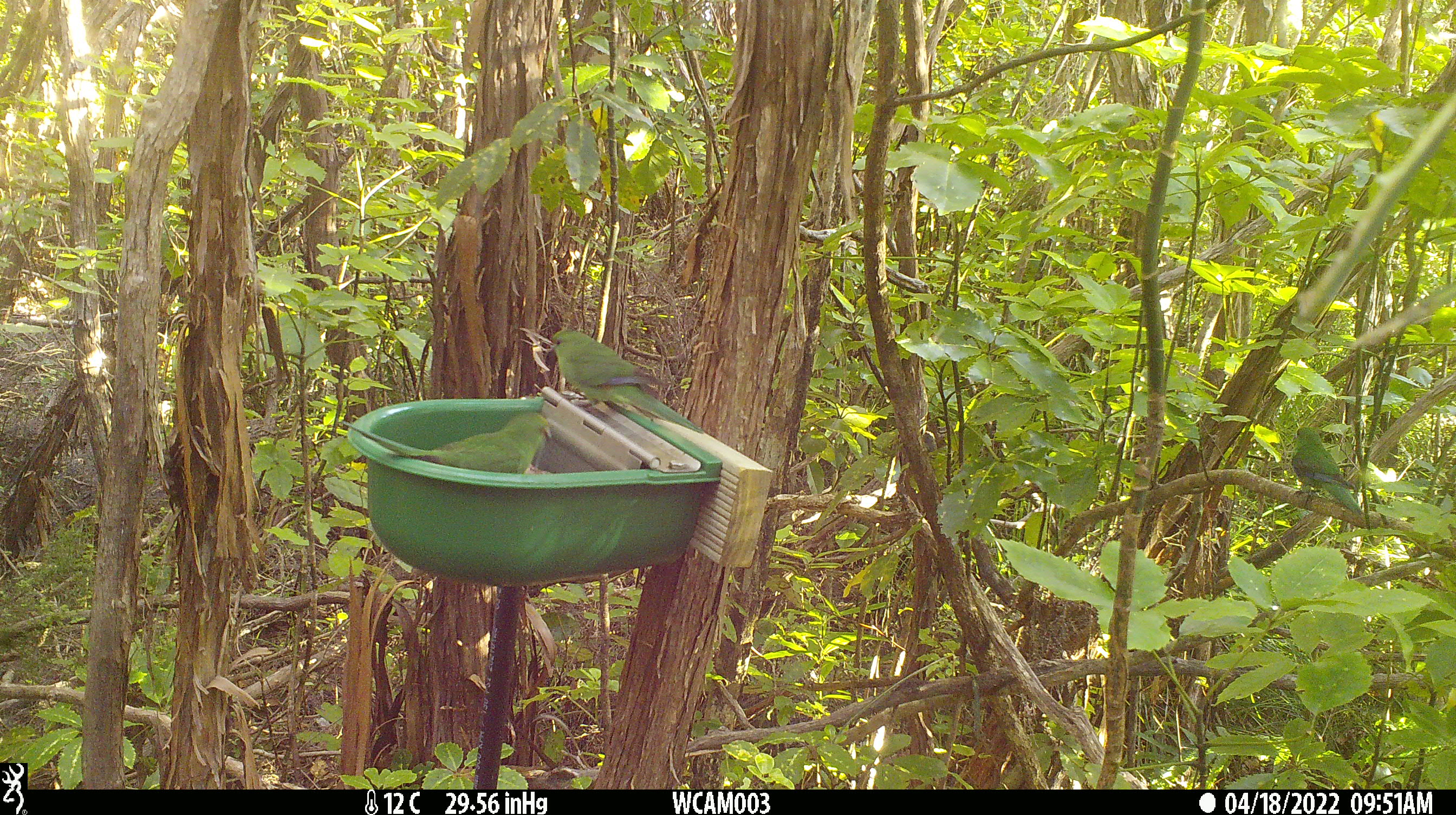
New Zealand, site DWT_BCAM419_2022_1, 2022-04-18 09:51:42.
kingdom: Animalia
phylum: Chordata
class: Aves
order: Psittaciformes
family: Psittaculidae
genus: Cyanoramphus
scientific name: Cyanoramphus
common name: parakeet